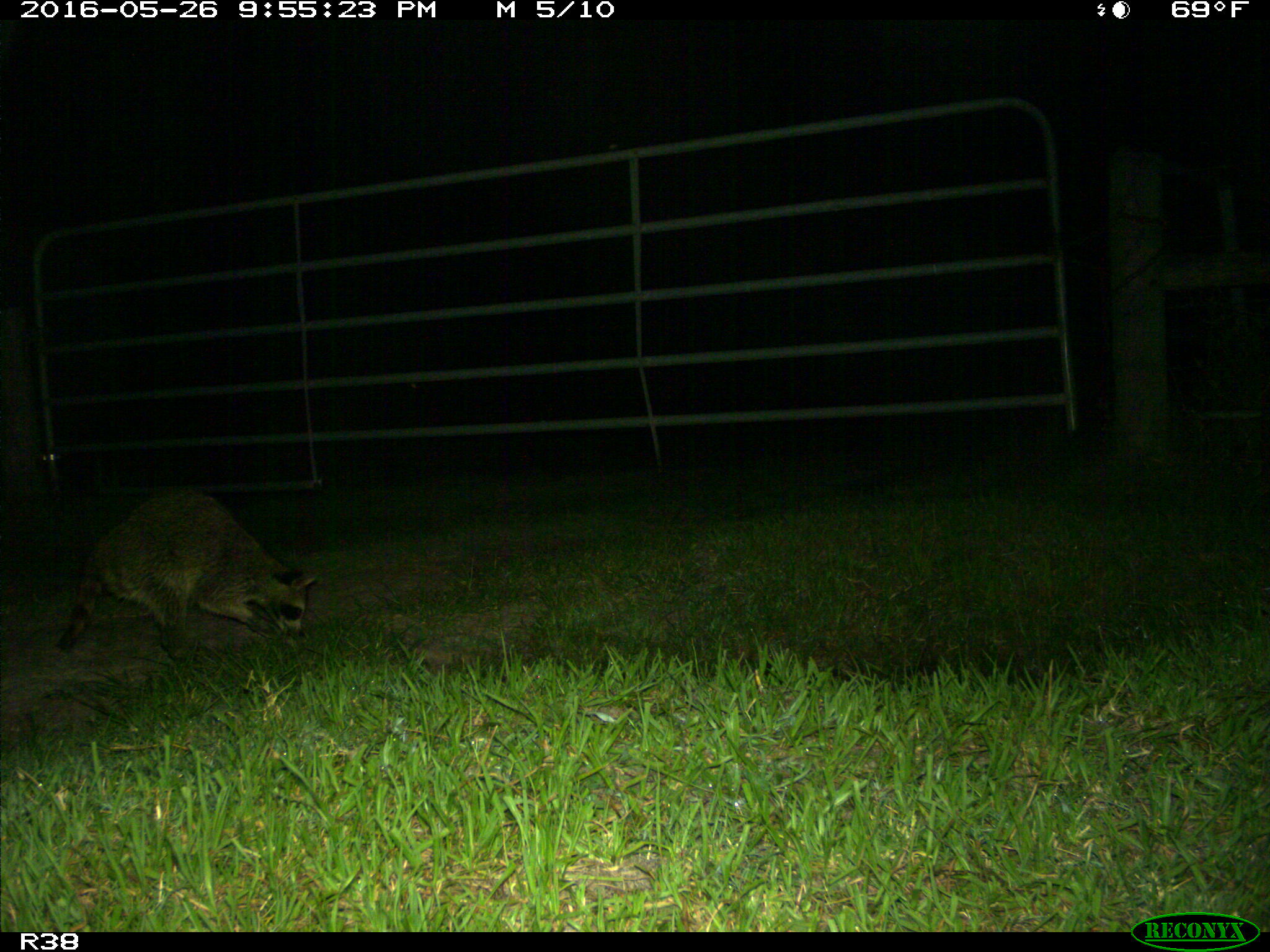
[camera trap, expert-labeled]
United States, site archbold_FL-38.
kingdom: Animalia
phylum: Chordata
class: Mammalia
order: Carnivora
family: Procyonidae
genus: Procyon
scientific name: Procyon lotor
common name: common raccoon